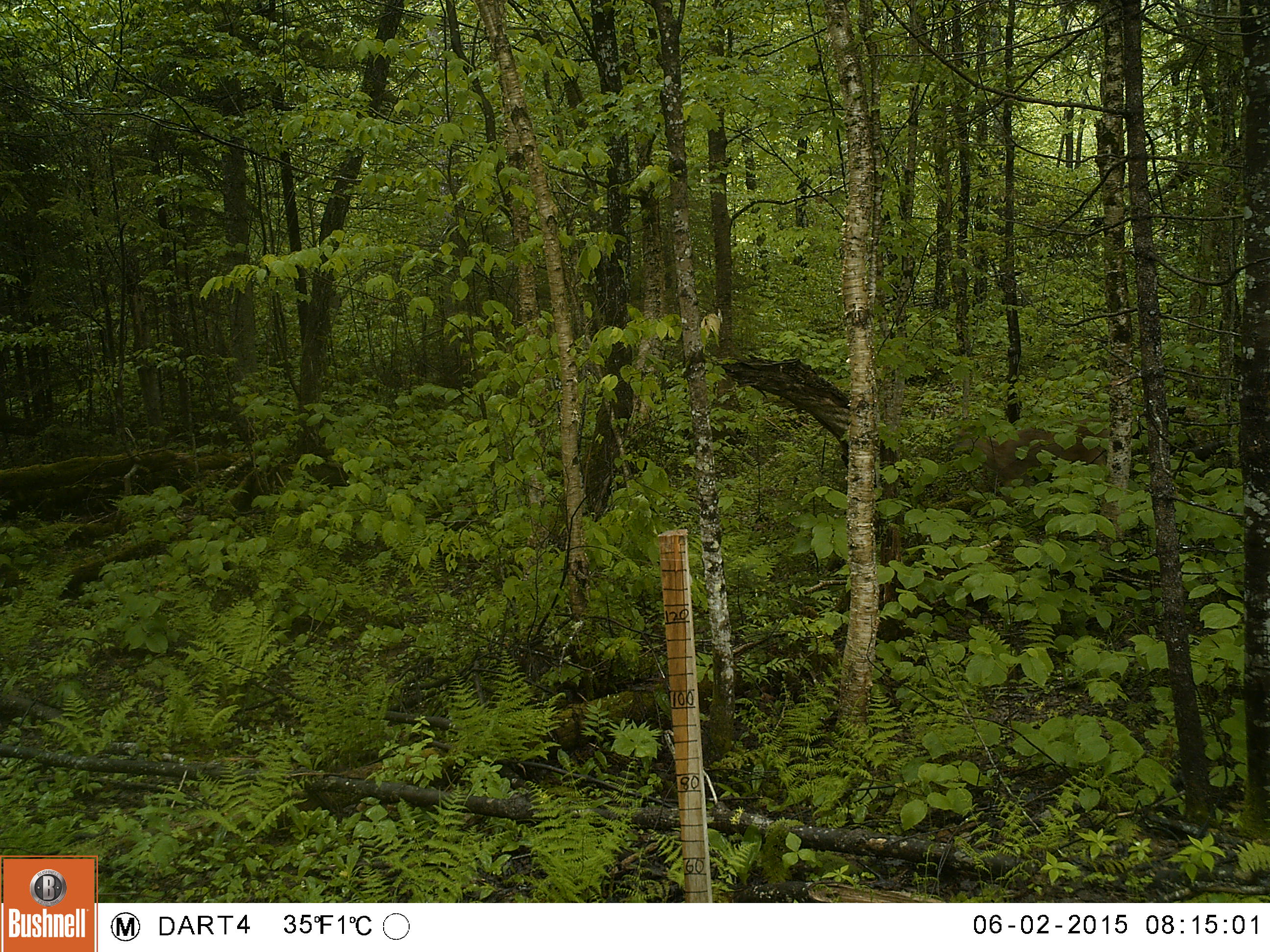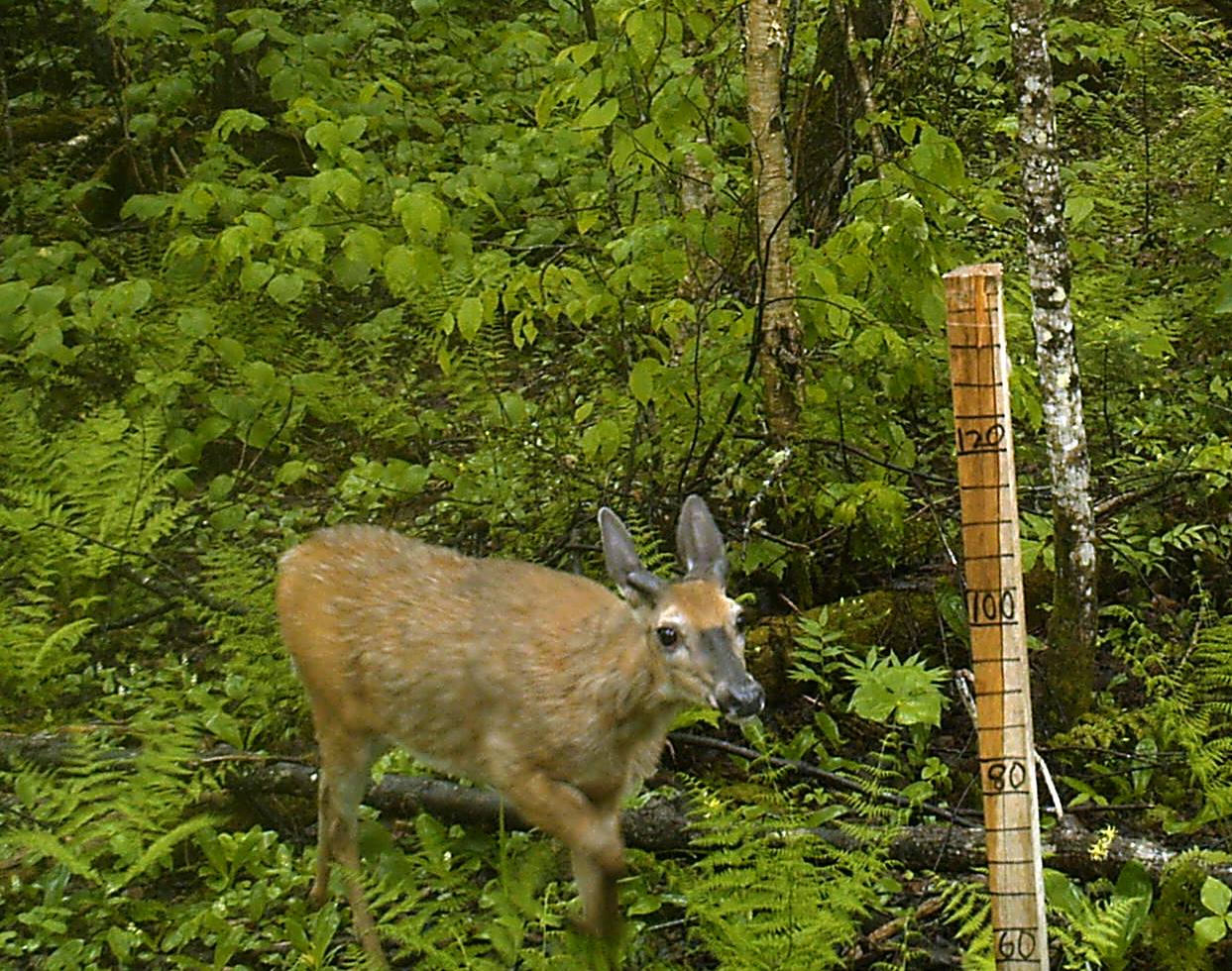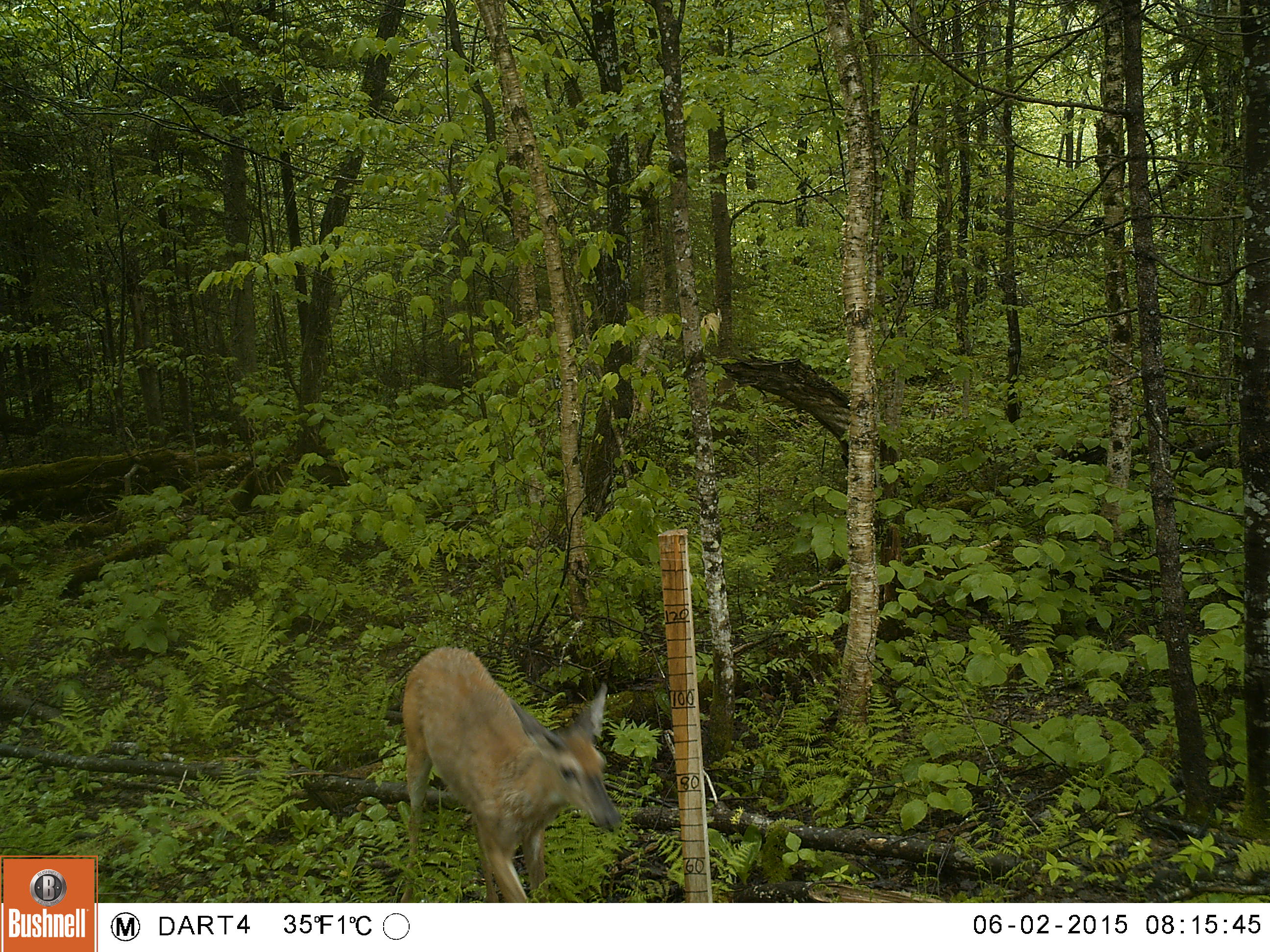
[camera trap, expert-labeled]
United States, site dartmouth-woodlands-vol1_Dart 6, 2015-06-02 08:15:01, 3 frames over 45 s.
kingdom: Animalia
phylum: Chordata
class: Mammalia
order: Artiodactyla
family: Cervidae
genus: Odocoileus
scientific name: Odocoileus virginianus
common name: white-tailed deer